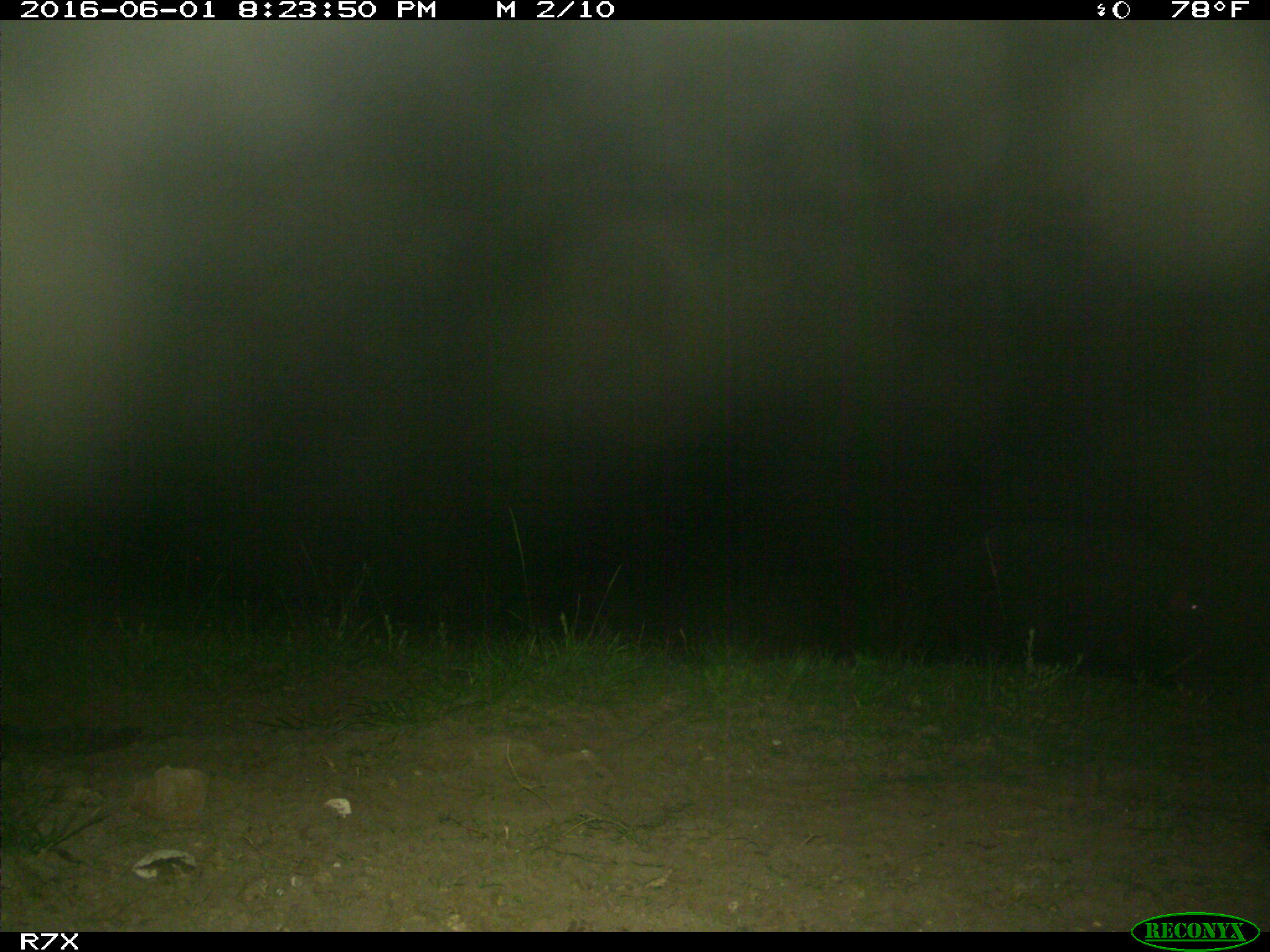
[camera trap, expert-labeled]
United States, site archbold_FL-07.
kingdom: Animalia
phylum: Chordata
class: Mammalia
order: Artiodactyla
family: Suidae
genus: Sus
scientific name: Sus scrofa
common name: wild boar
Sus scrofa (wild boar).